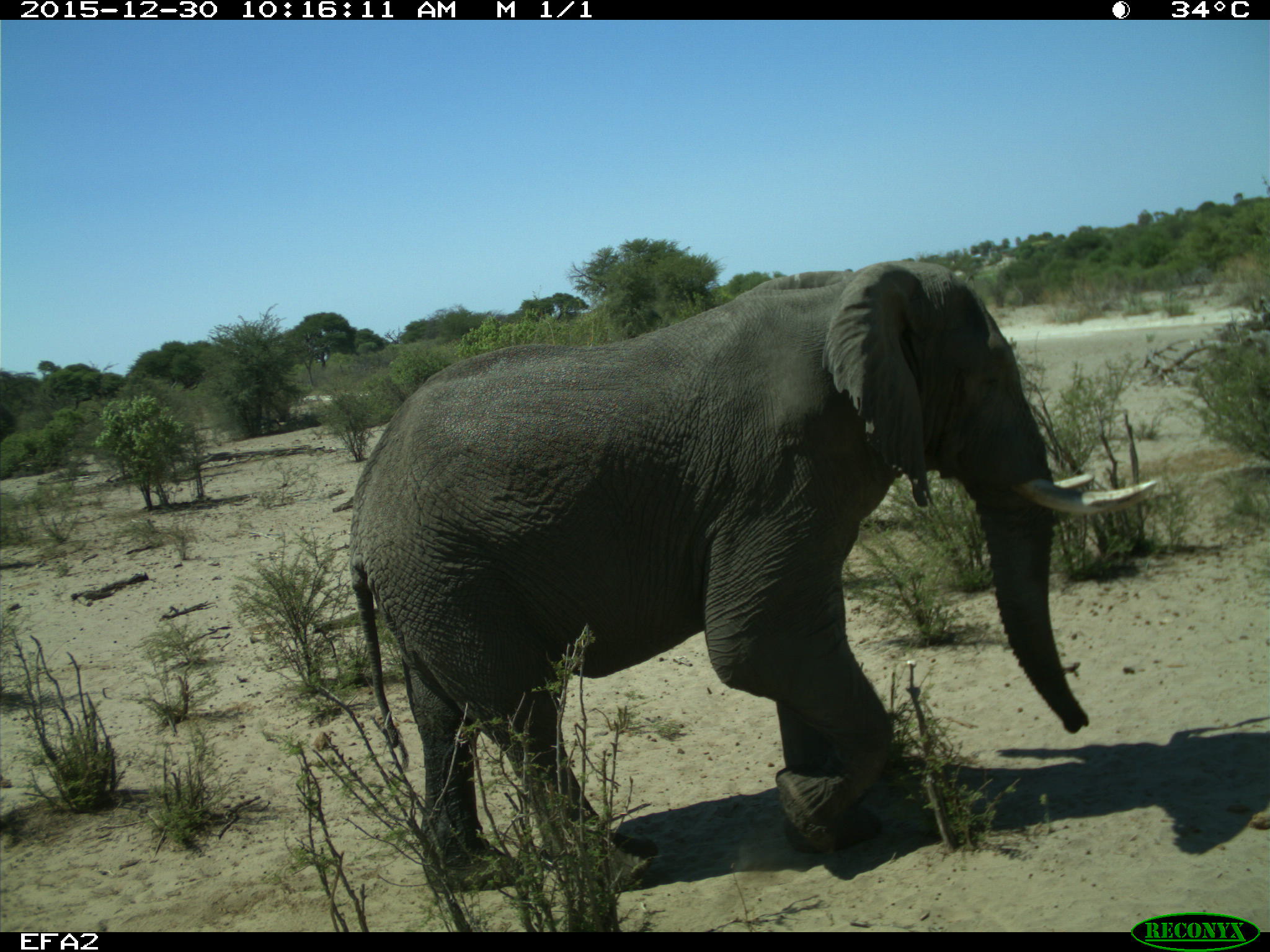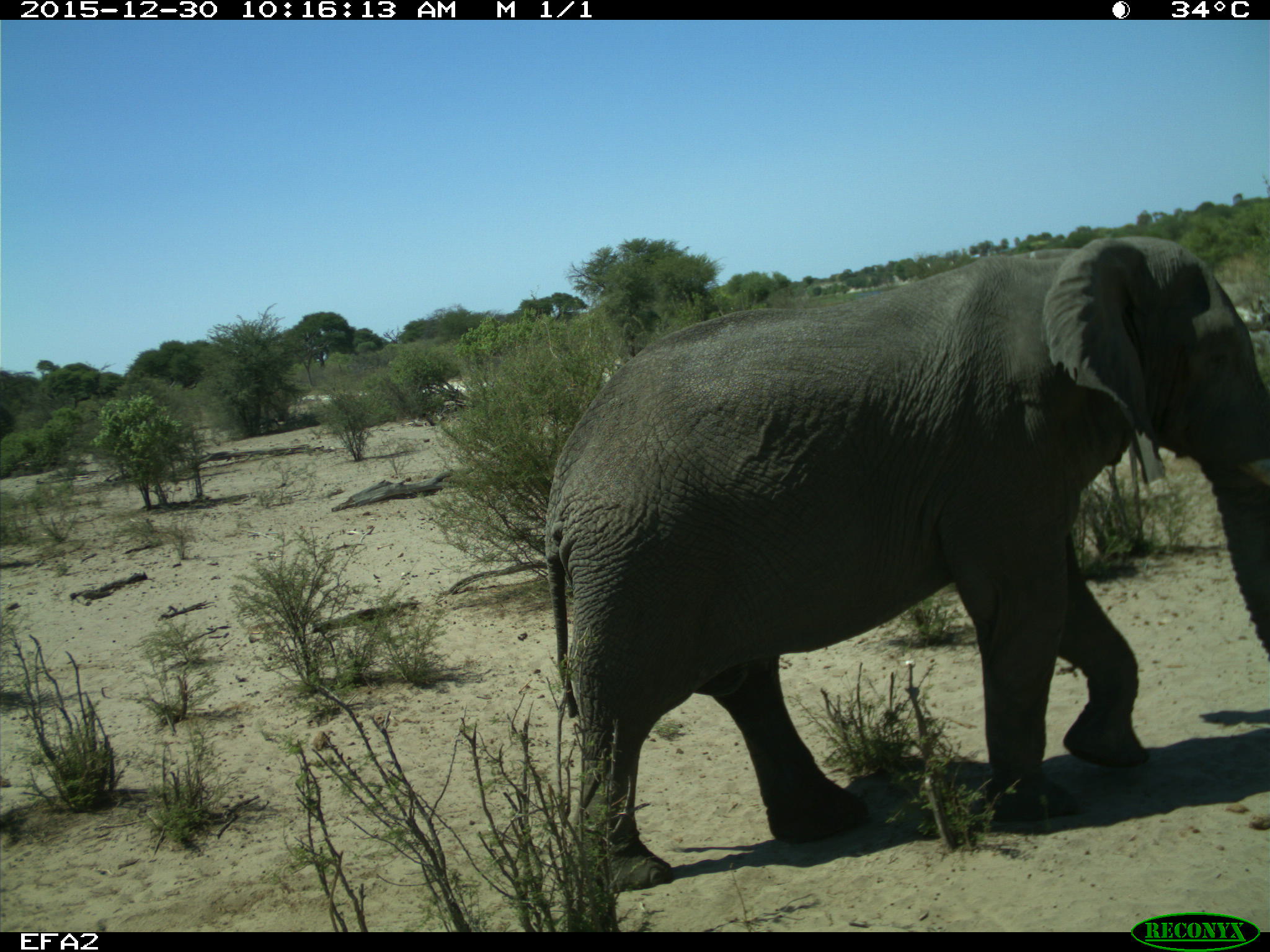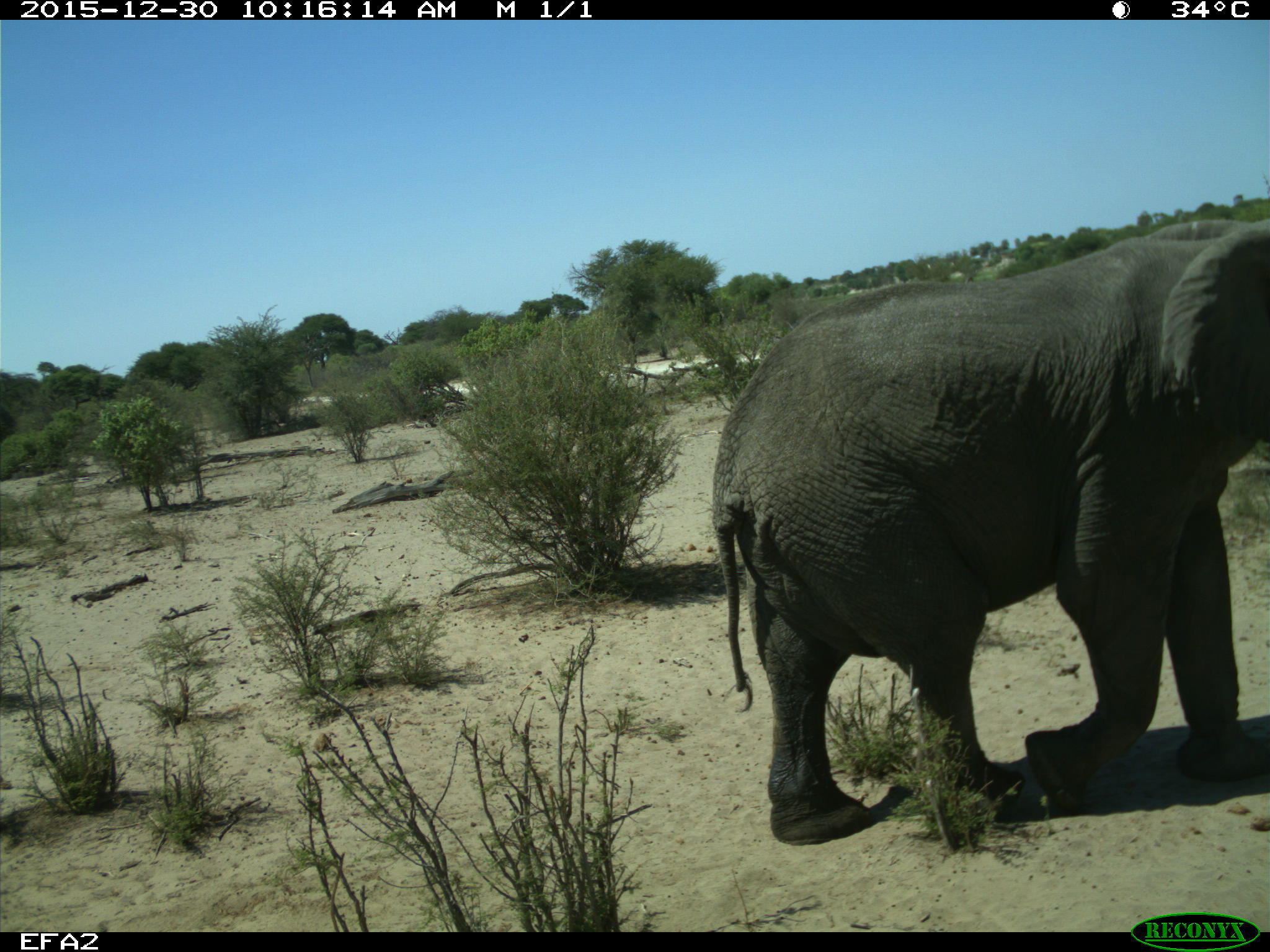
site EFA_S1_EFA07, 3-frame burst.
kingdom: Animalia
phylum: Chordata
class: Mammalia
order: Proboscidea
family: Elephantidae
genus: Loxodonta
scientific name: Loxodonta africana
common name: african bush elephant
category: elephant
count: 1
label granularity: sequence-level